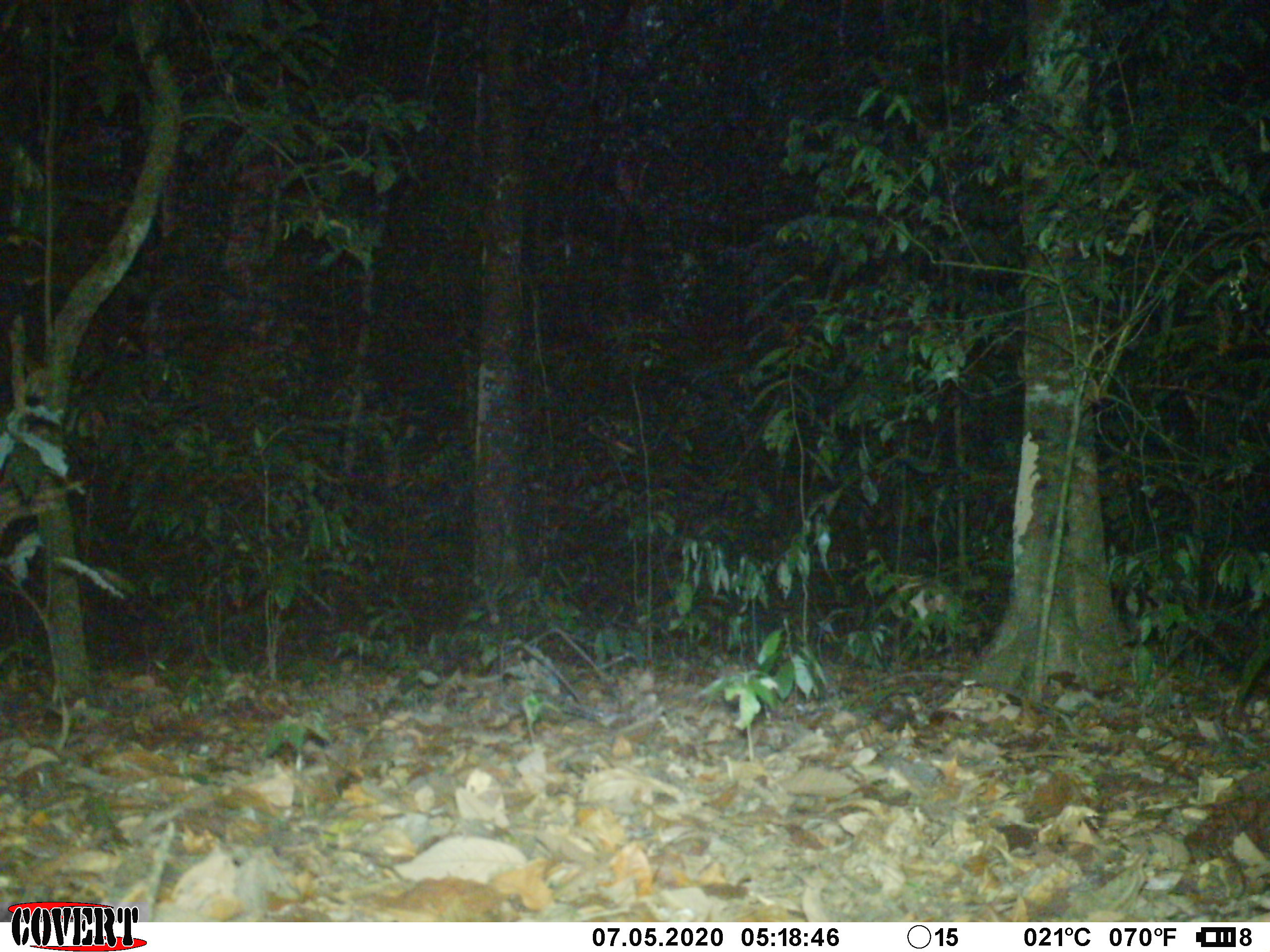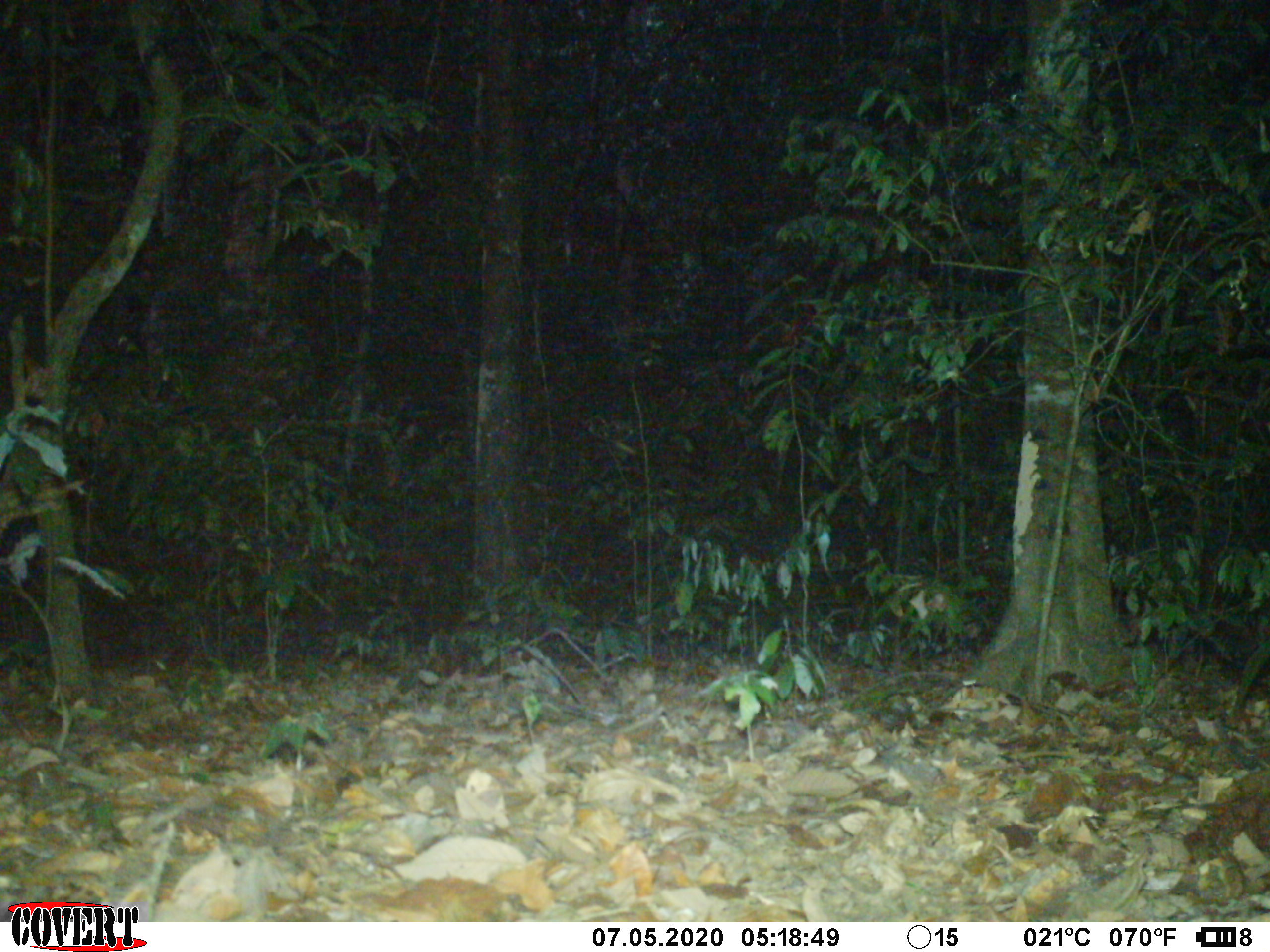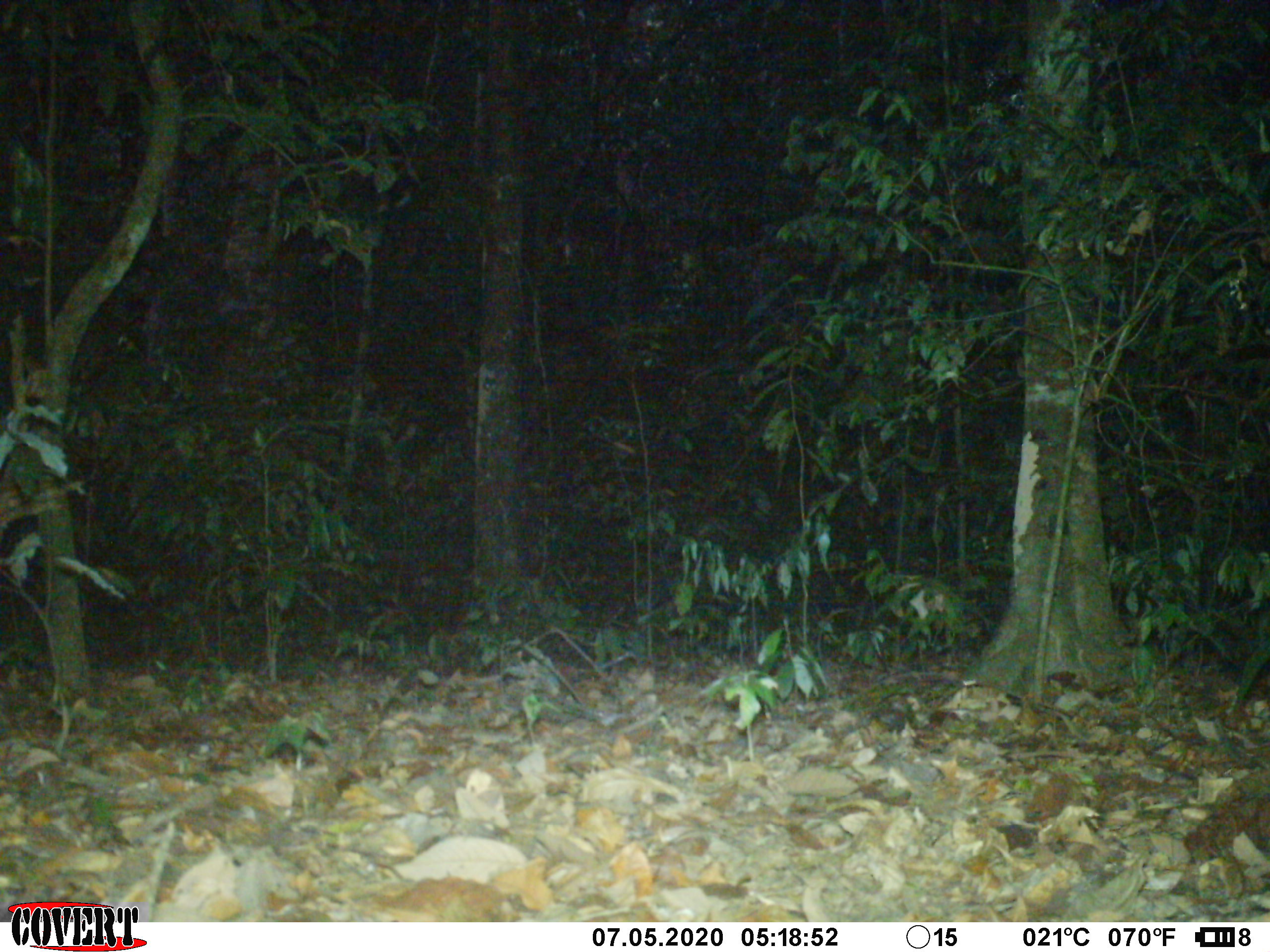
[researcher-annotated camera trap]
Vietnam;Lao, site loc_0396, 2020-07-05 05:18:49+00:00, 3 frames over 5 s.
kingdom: Animalia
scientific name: Animalia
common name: animal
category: unidentified animal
Unidentified animal (animal) (Animalia). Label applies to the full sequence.